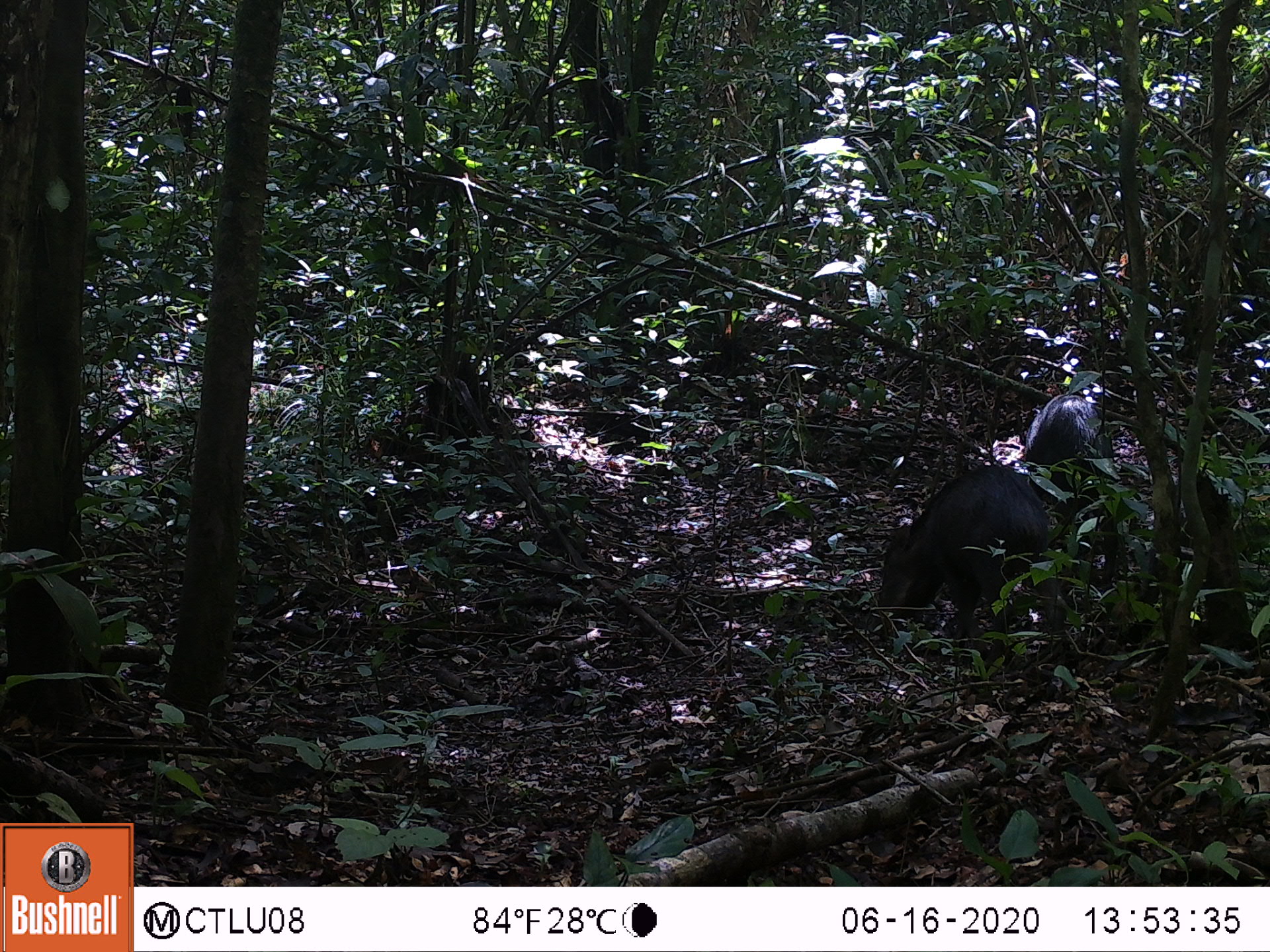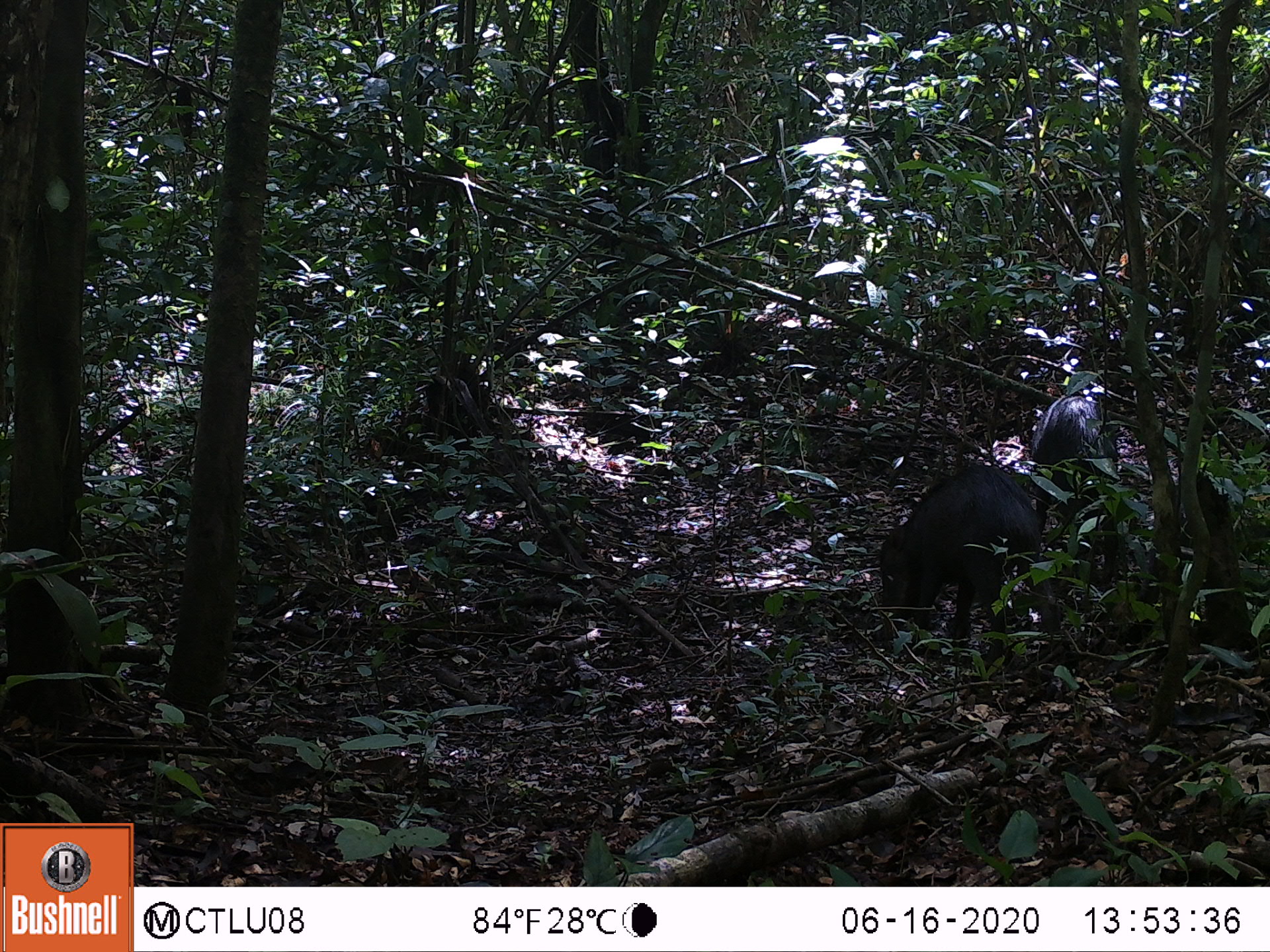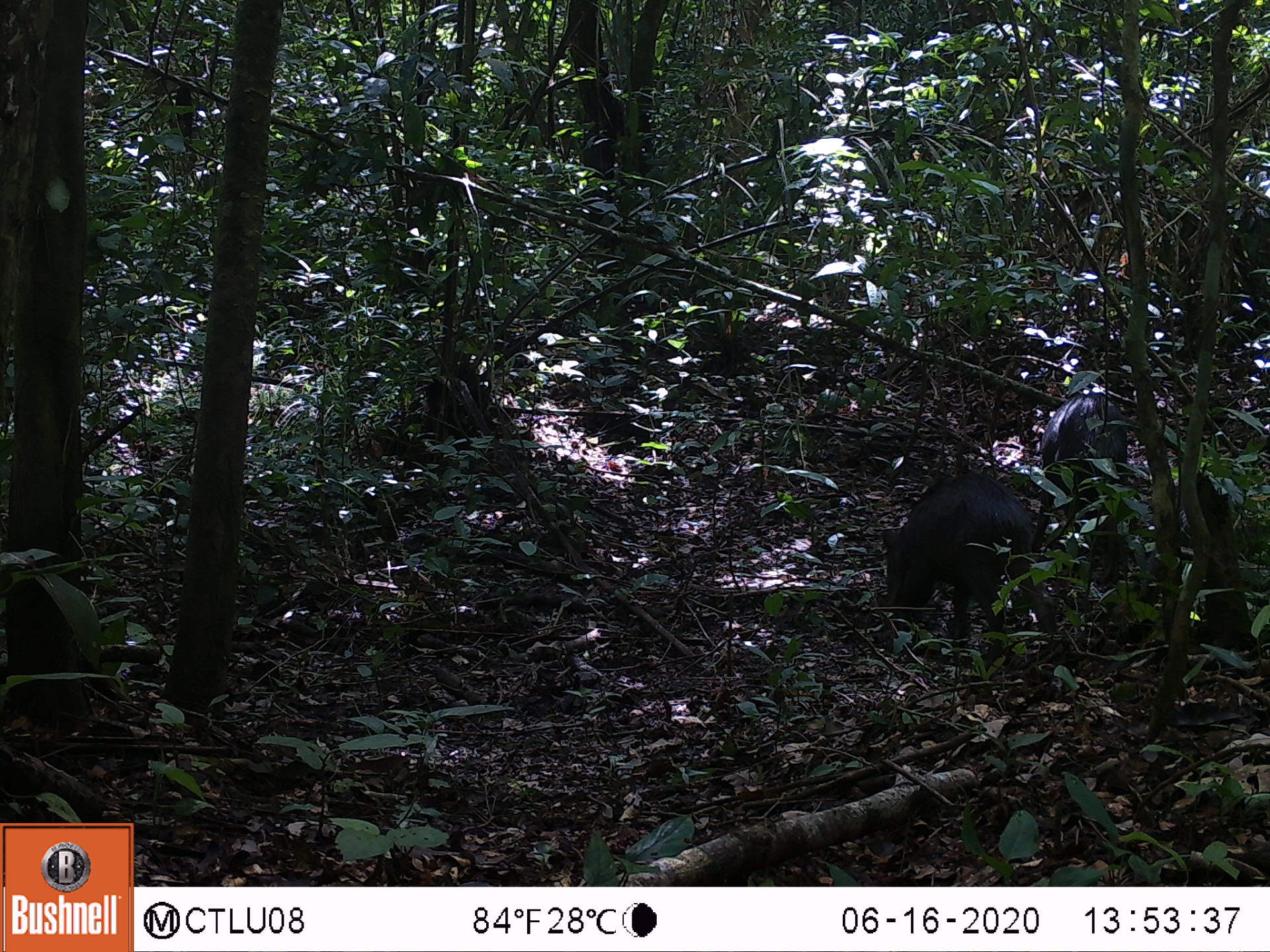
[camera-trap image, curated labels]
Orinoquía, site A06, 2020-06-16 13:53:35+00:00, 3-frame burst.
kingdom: Animalia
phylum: Chordata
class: Mammalia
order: Artiodactyla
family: Tayassuidae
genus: Tayassu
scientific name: Tayassu pecari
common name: white-lipped peccary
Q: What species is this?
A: White-lipped peccary (Tayassu pecari).